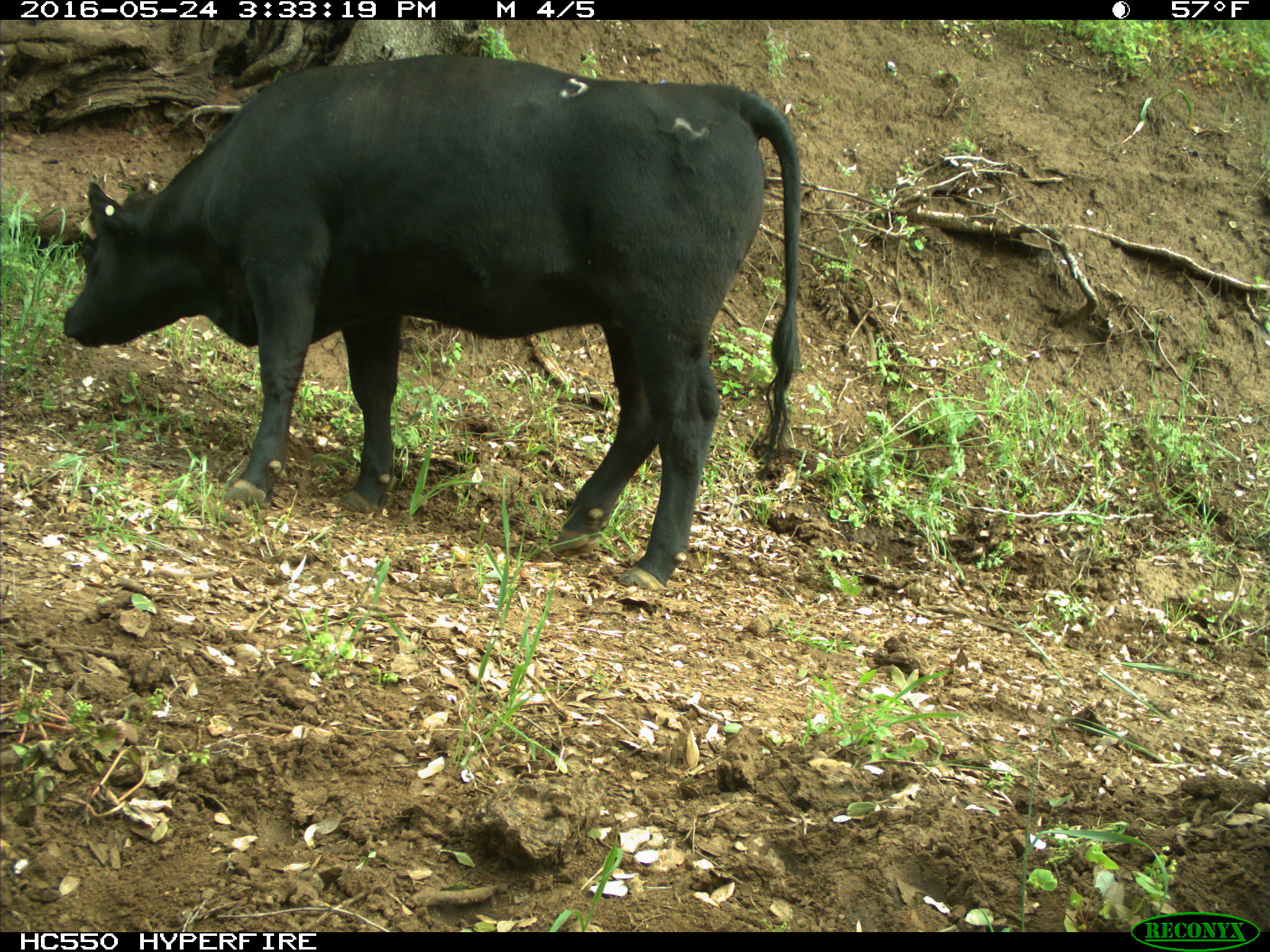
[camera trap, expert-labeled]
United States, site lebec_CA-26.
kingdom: Animalia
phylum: Chordata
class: Mammalia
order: Artiodactyla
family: Bovidae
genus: Bos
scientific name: Bos taurus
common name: domestic cow